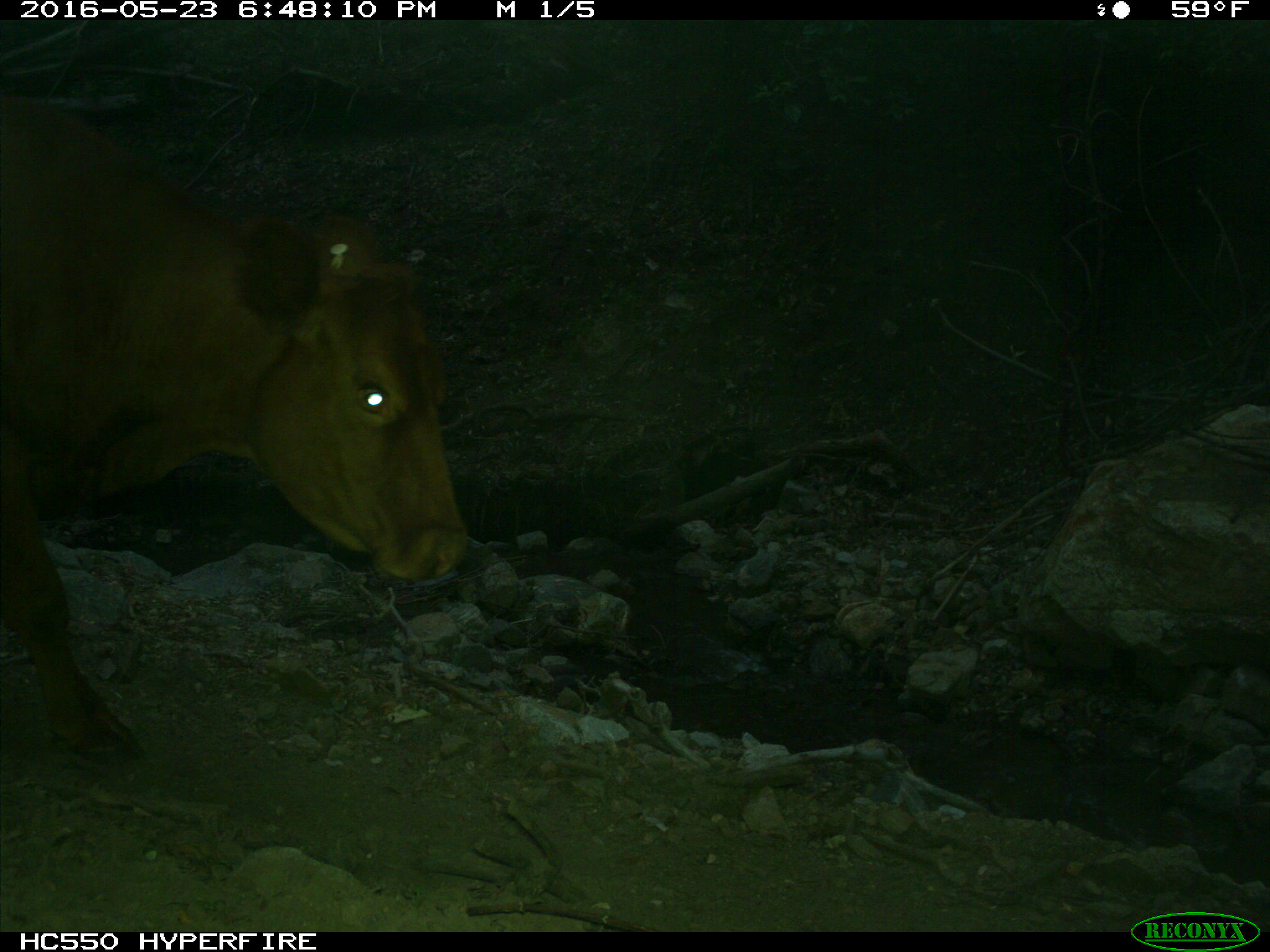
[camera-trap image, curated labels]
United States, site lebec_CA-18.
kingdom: Animalia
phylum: Chordata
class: Mammalia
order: Artiodactyla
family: Bovidae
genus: Bos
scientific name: Bos taurus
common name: domestic cow